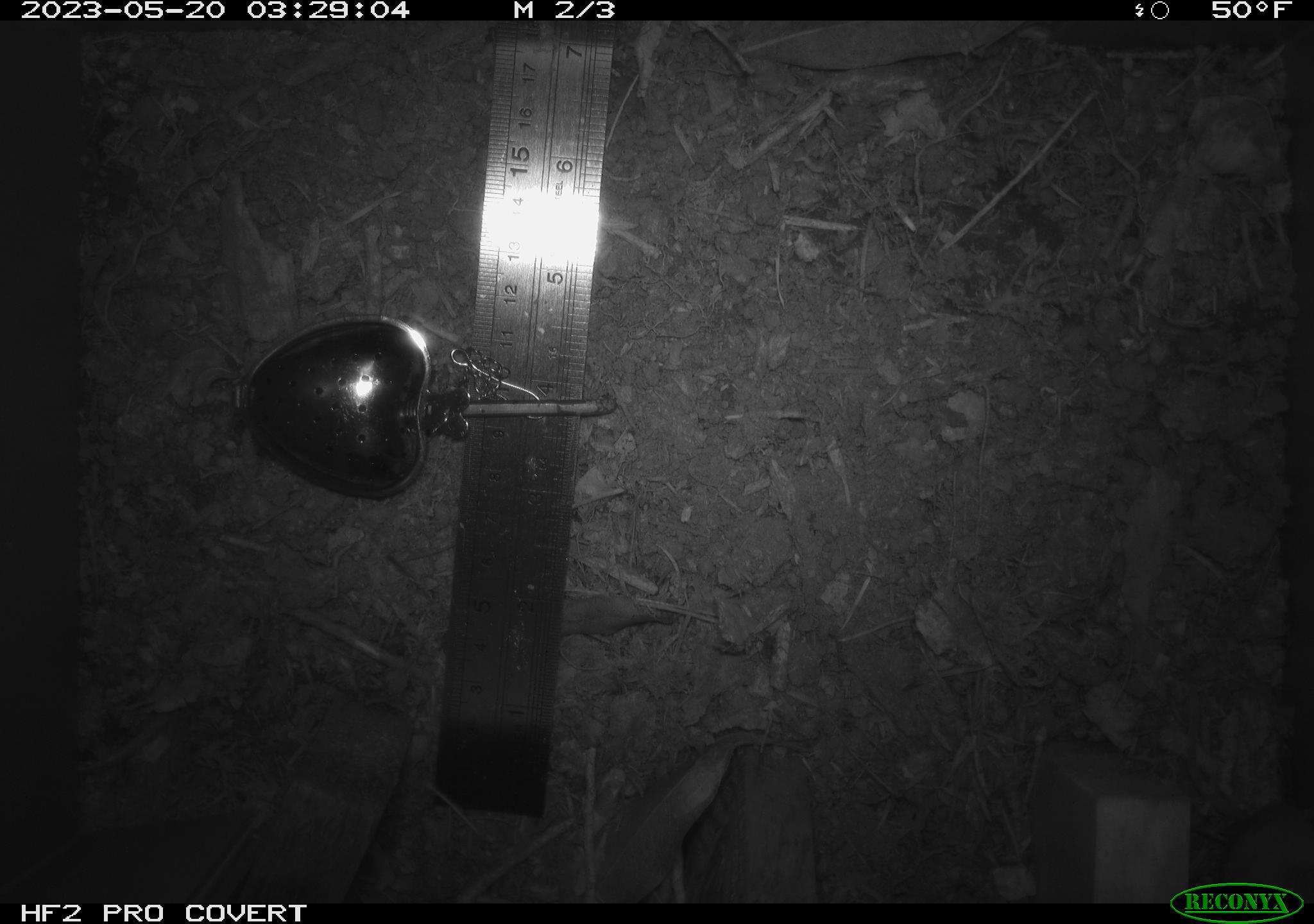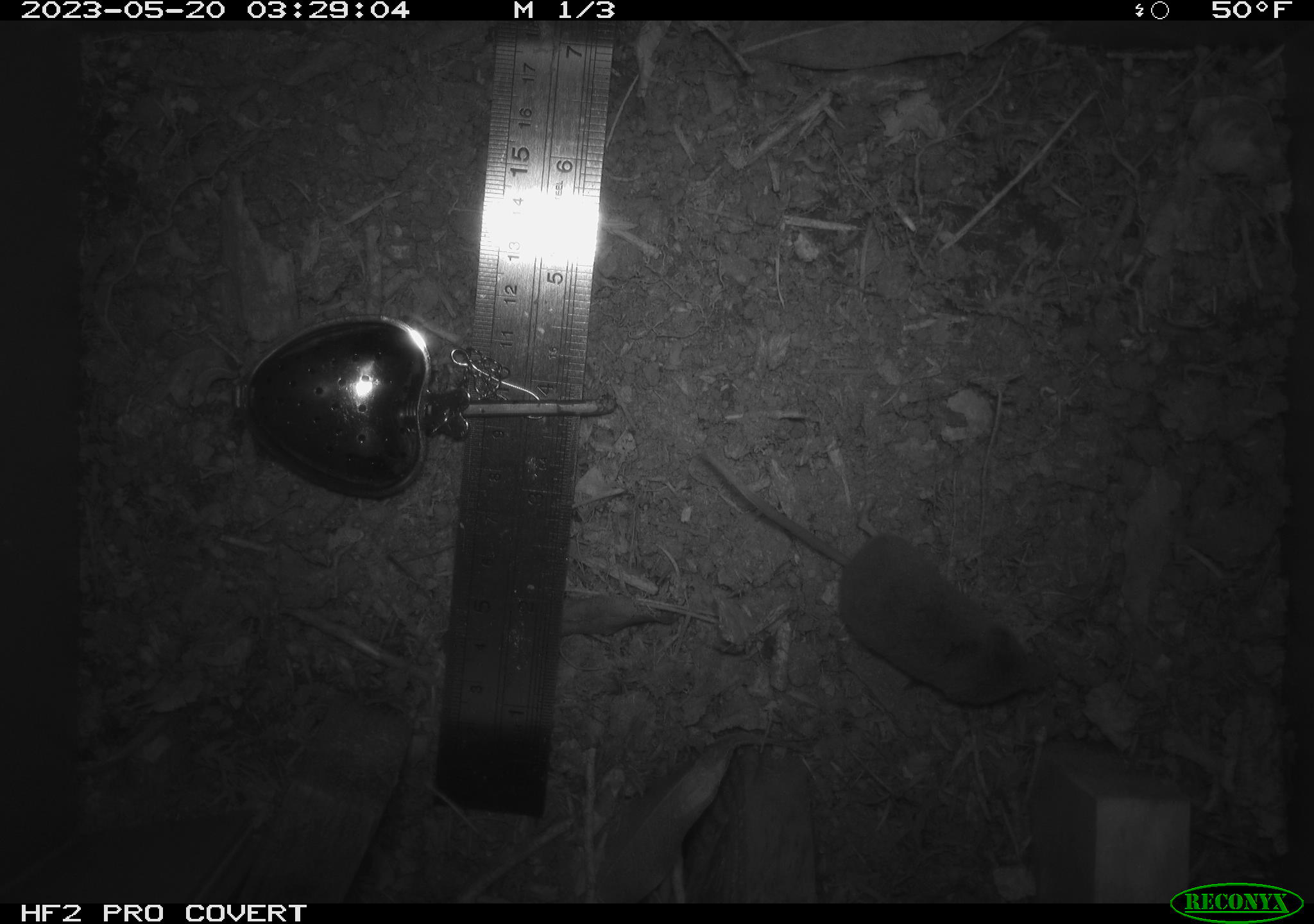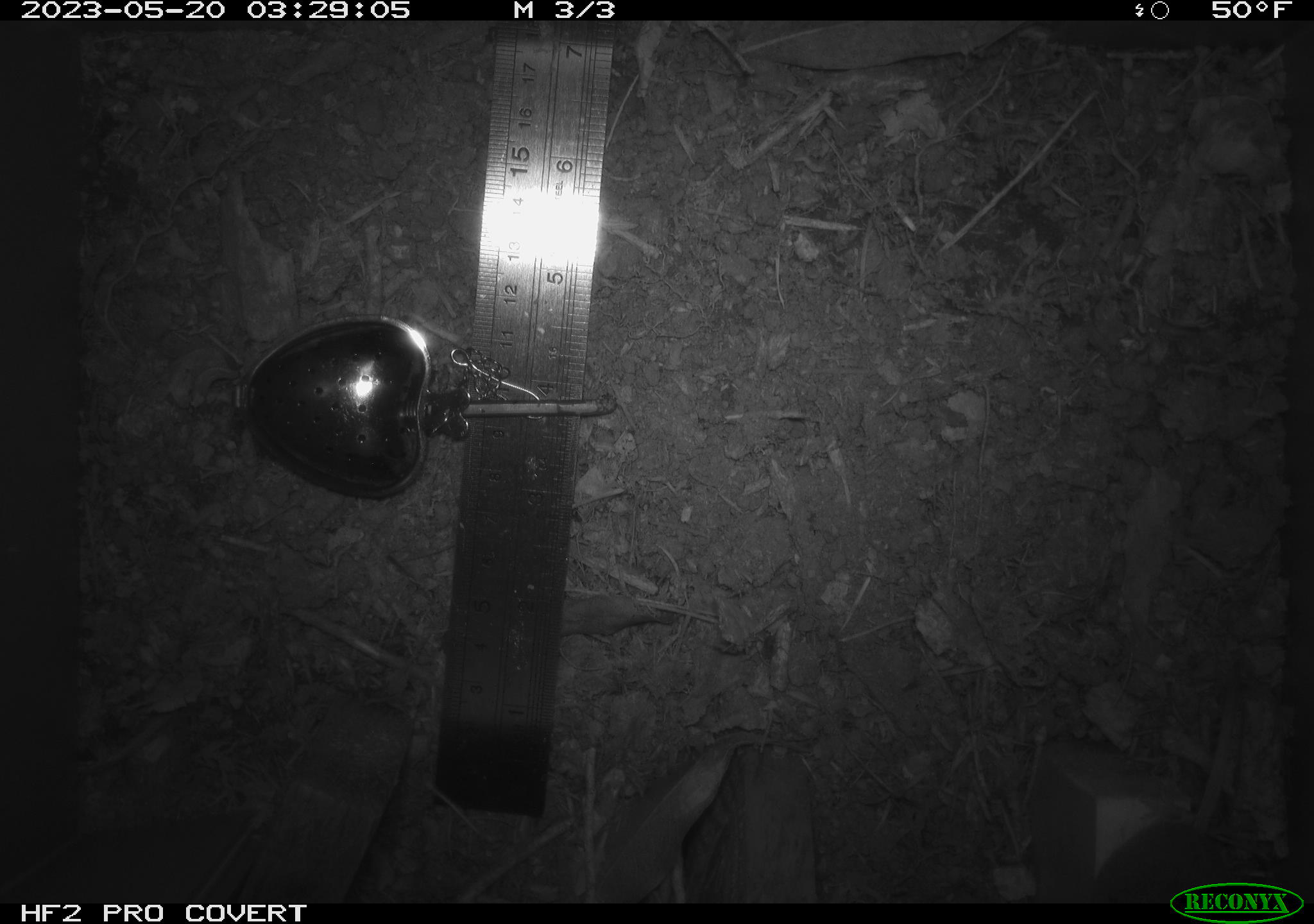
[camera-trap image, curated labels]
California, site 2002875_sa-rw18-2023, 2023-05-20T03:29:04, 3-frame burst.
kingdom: Animalia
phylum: Chordata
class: Mammalia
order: Eulipotyphla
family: Soricidae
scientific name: Soricidae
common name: shrews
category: soricidae family